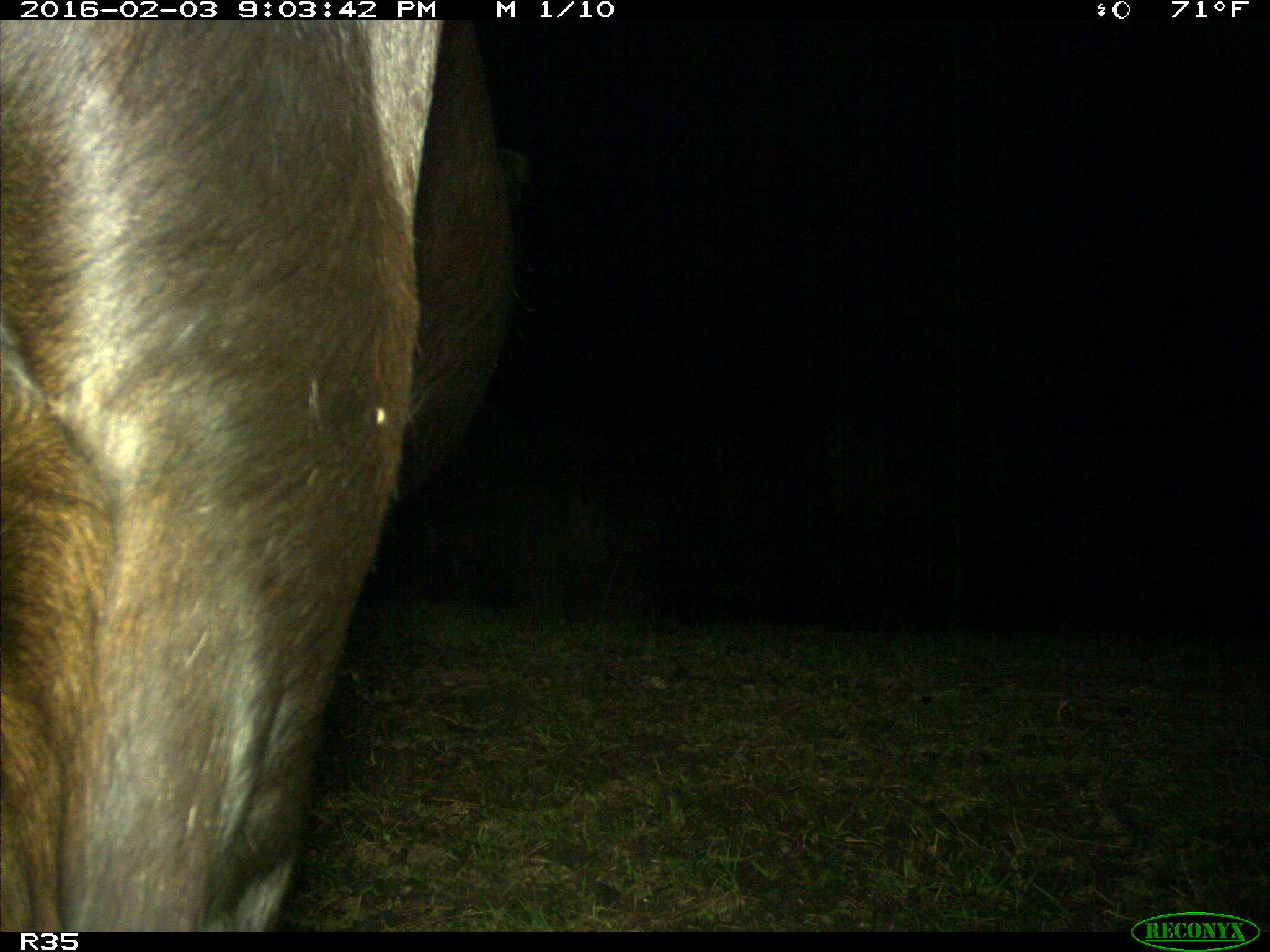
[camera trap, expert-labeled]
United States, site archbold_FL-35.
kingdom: Animalia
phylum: Chordata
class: Mammalia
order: Artiodactyla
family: Bovidae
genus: Bos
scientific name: Bos taurus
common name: domestic cow